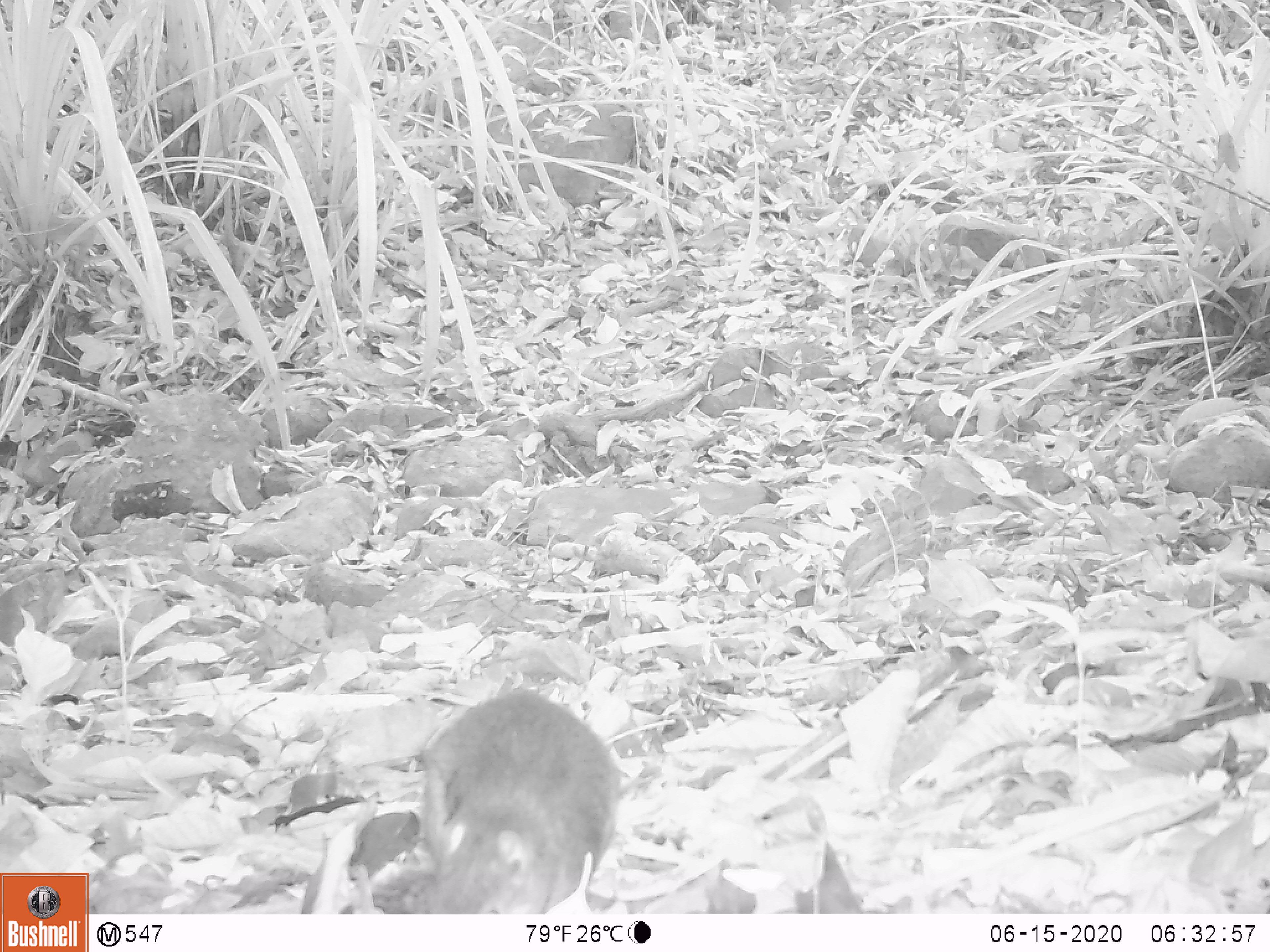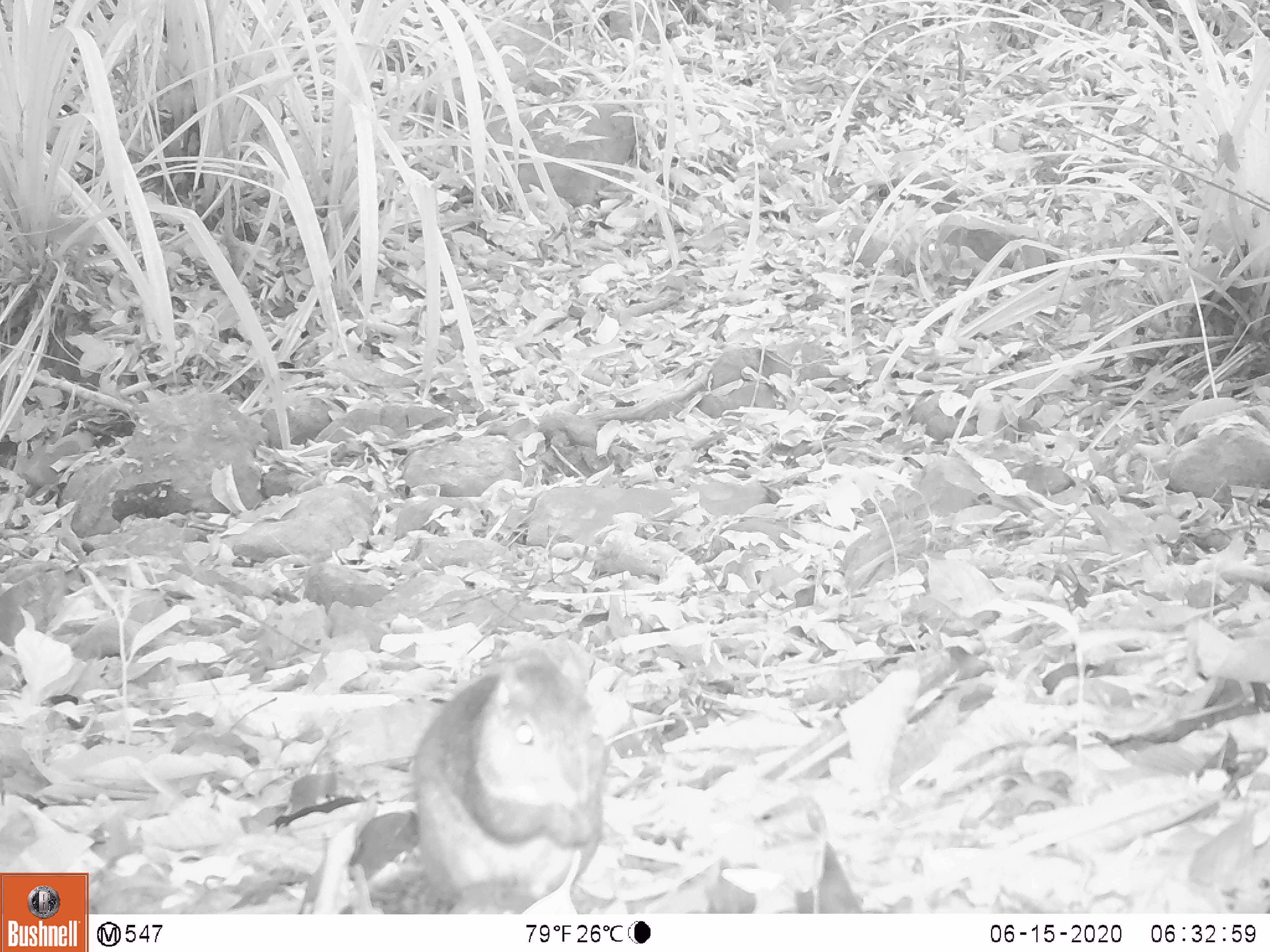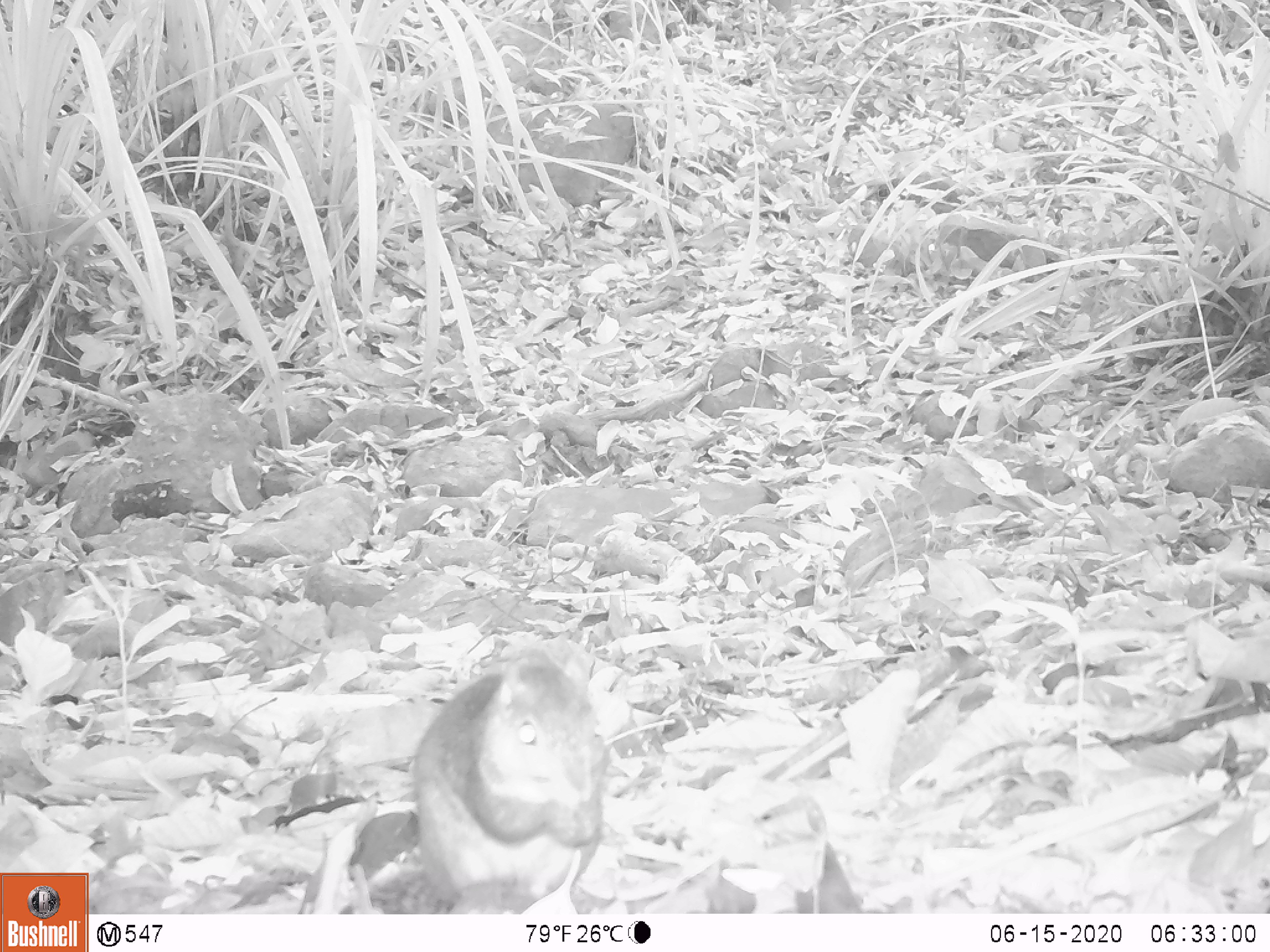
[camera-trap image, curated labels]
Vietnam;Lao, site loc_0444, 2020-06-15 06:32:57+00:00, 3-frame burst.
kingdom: Animalia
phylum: Chordata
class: Mammalia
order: Rodentia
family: Sciuridae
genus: Dremomys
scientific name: Dremomys rufigenis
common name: red-cheeked squirrel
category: red cheeked squirrel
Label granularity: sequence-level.